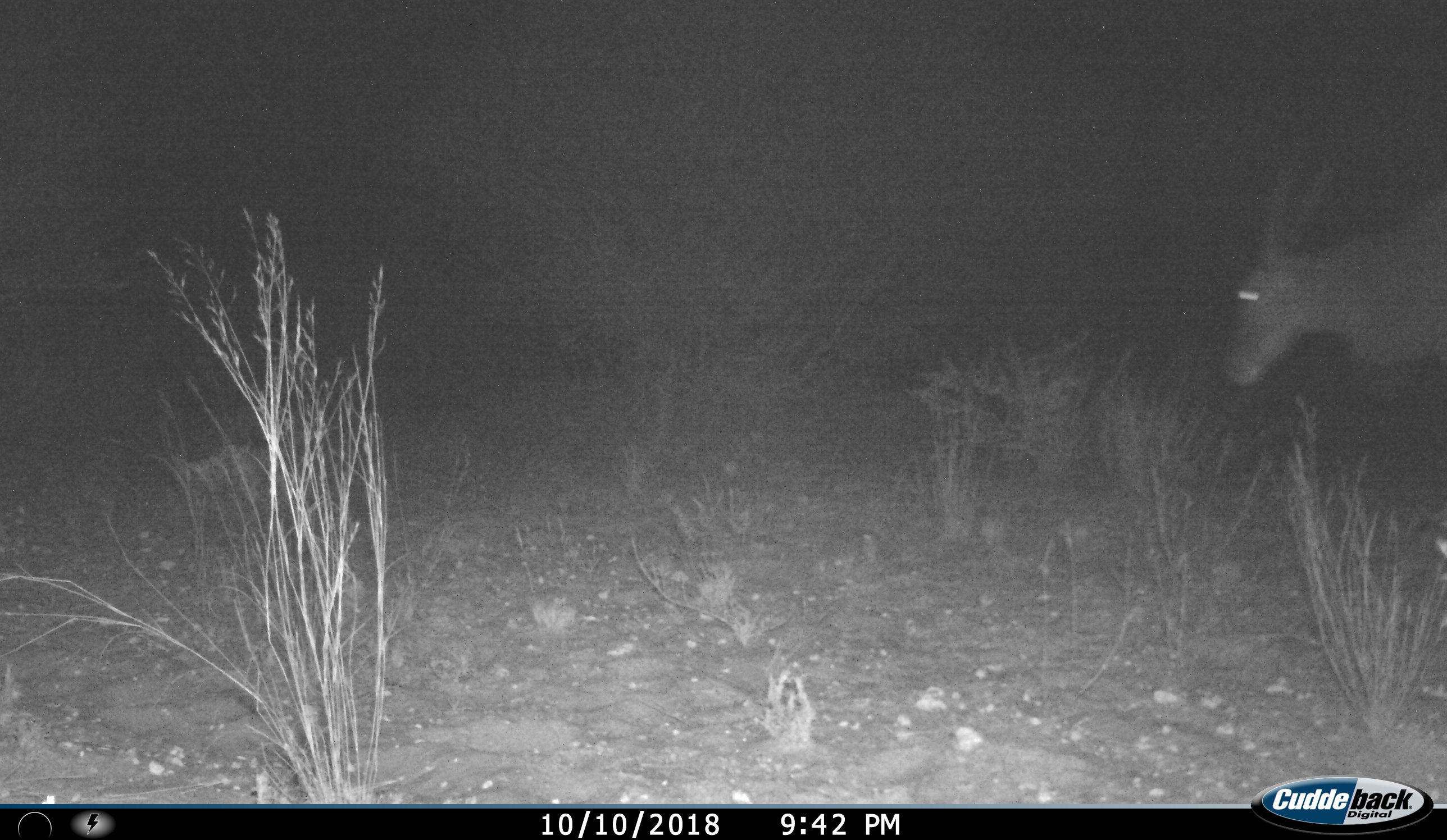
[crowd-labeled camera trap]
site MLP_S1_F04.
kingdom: Animalia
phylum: Chordata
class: Mammalia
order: Artiodactyla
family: Bovidae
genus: Tragelaphus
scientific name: Tragelaphus oryx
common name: eland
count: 1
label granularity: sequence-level